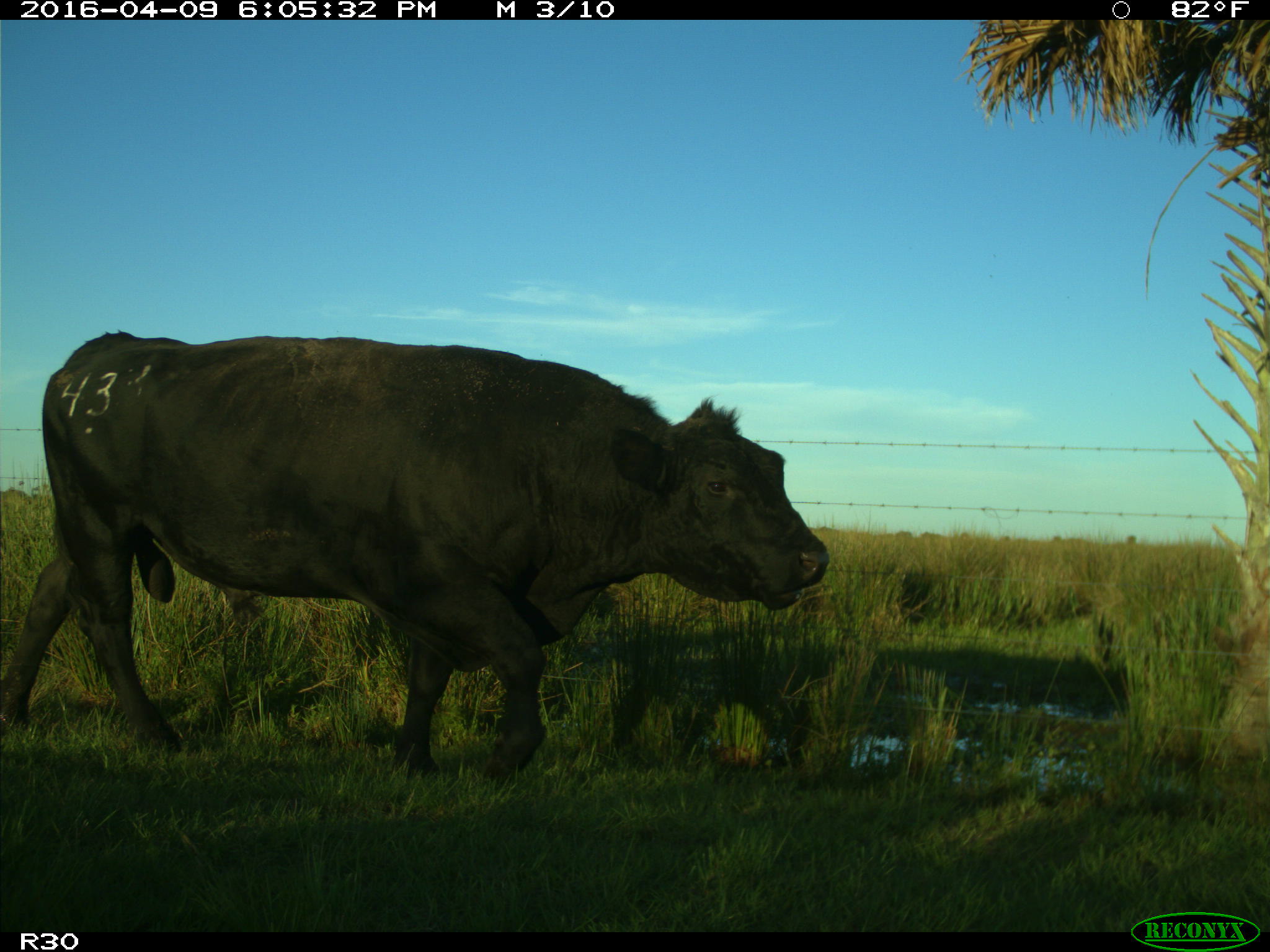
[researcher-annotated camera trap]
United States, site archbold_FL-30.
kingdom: Animalia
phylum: Chordata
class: Mammalia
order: Artiodactyla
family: Bovidae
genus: Bos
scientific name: Bos taurus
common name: domestic cow